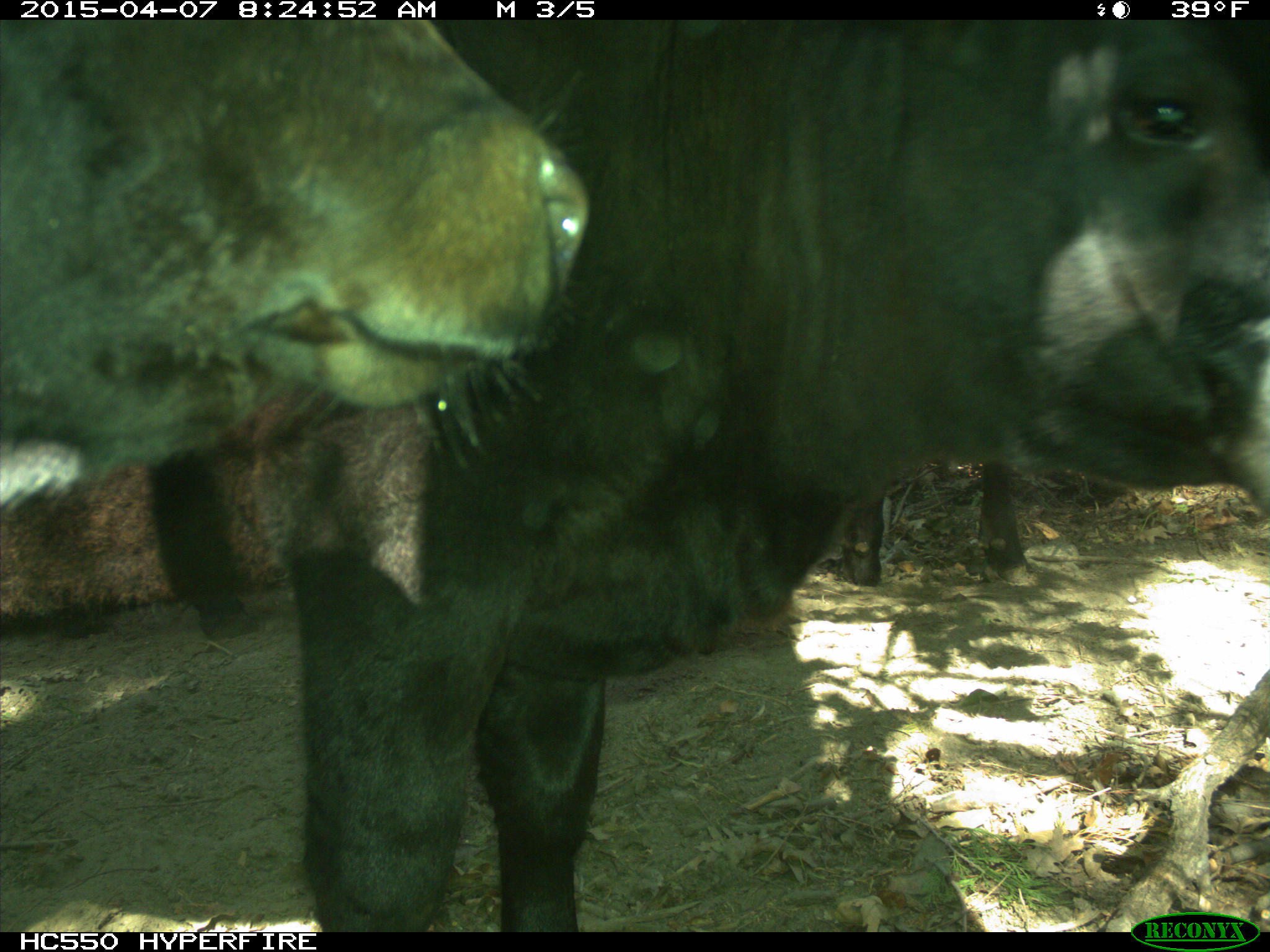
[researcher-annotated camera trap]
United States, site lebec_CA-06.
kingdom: Animalia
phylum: Chordata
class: Mammalia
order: Artiodactyla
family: Bovidae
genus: Bos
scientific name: Bos taurus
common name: domestic cow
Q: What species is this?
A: Bos taurus (domestic cow).